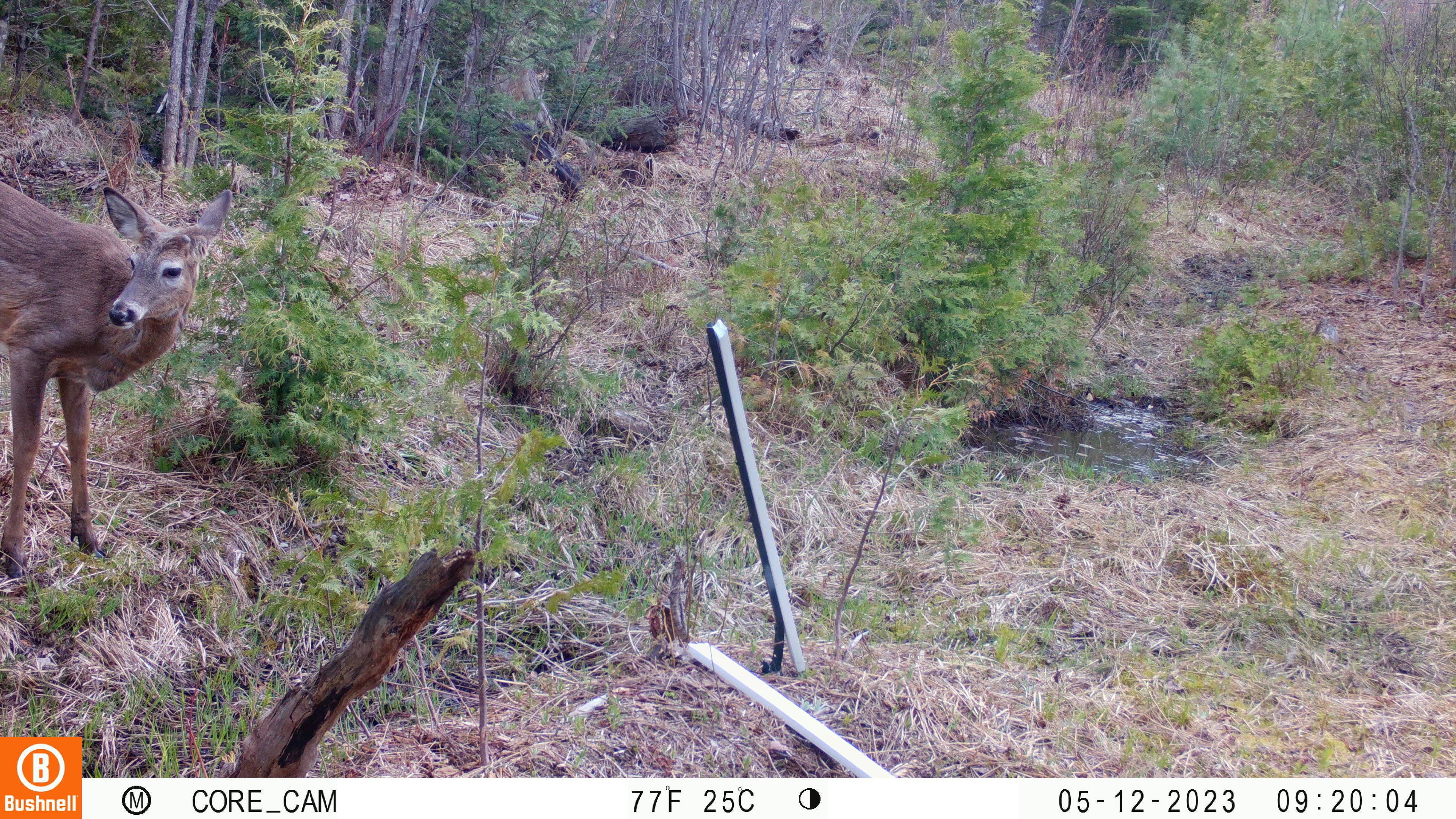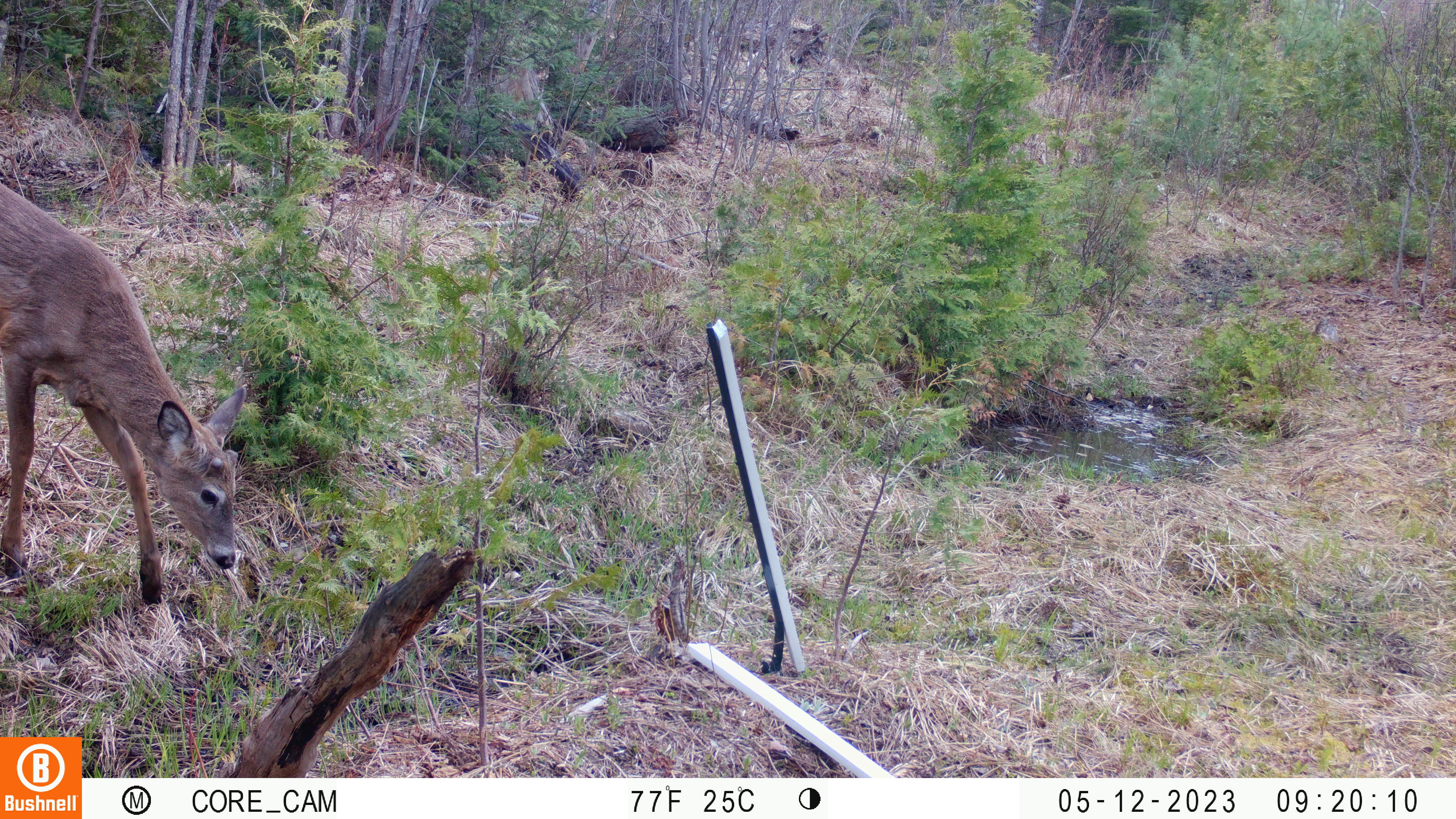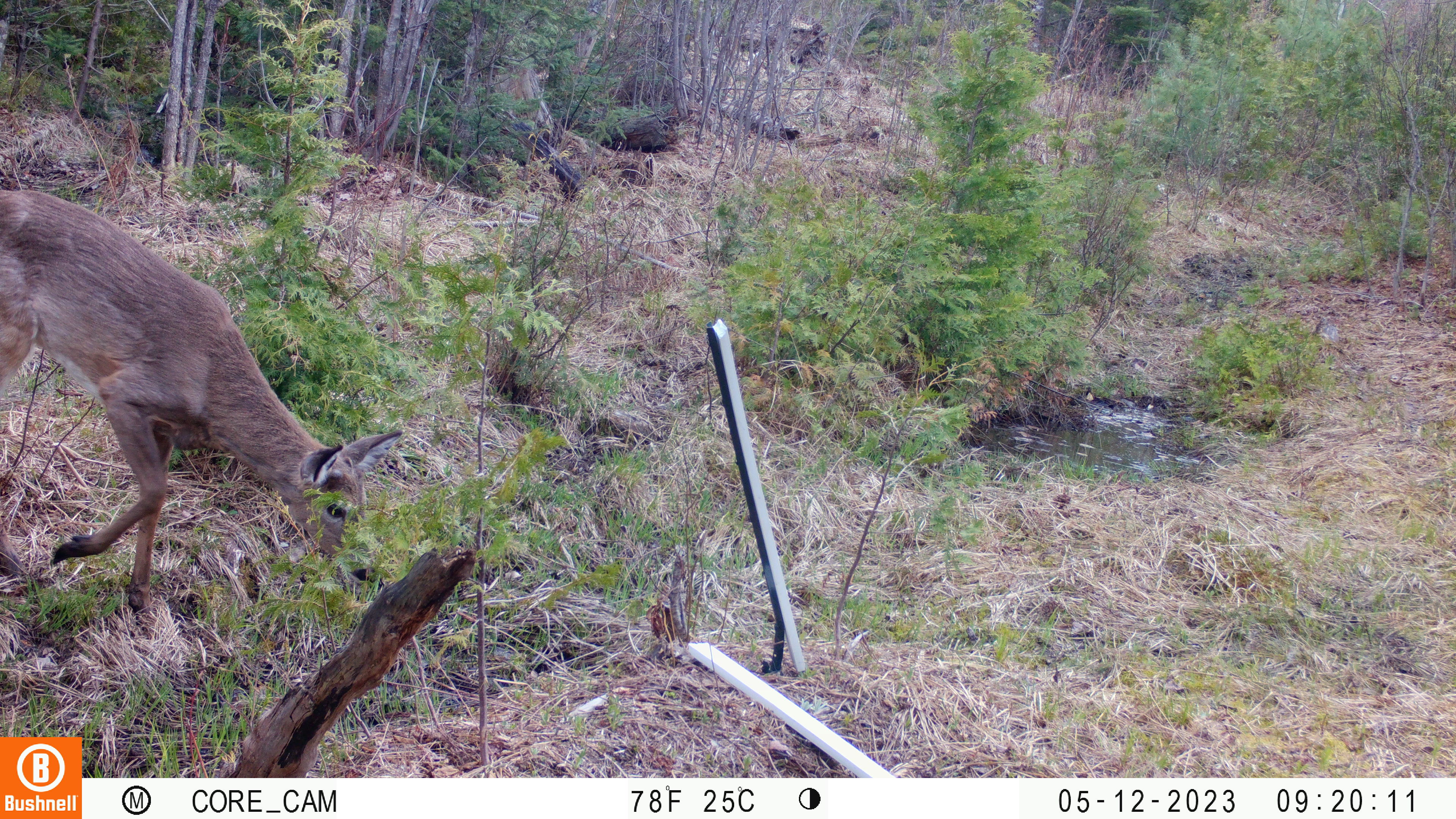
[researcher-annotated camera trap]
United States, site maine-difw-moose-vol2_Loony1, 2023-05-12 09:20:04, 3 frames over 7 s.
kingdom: Animalia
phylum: Chordata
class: Mammalia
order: Artiodactyla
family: Cervidae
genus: Odocoileus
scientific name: Odocoileus virginianus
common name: white-tailed deer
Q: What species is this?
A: White-tailed deer (Odocoileus virginianus).